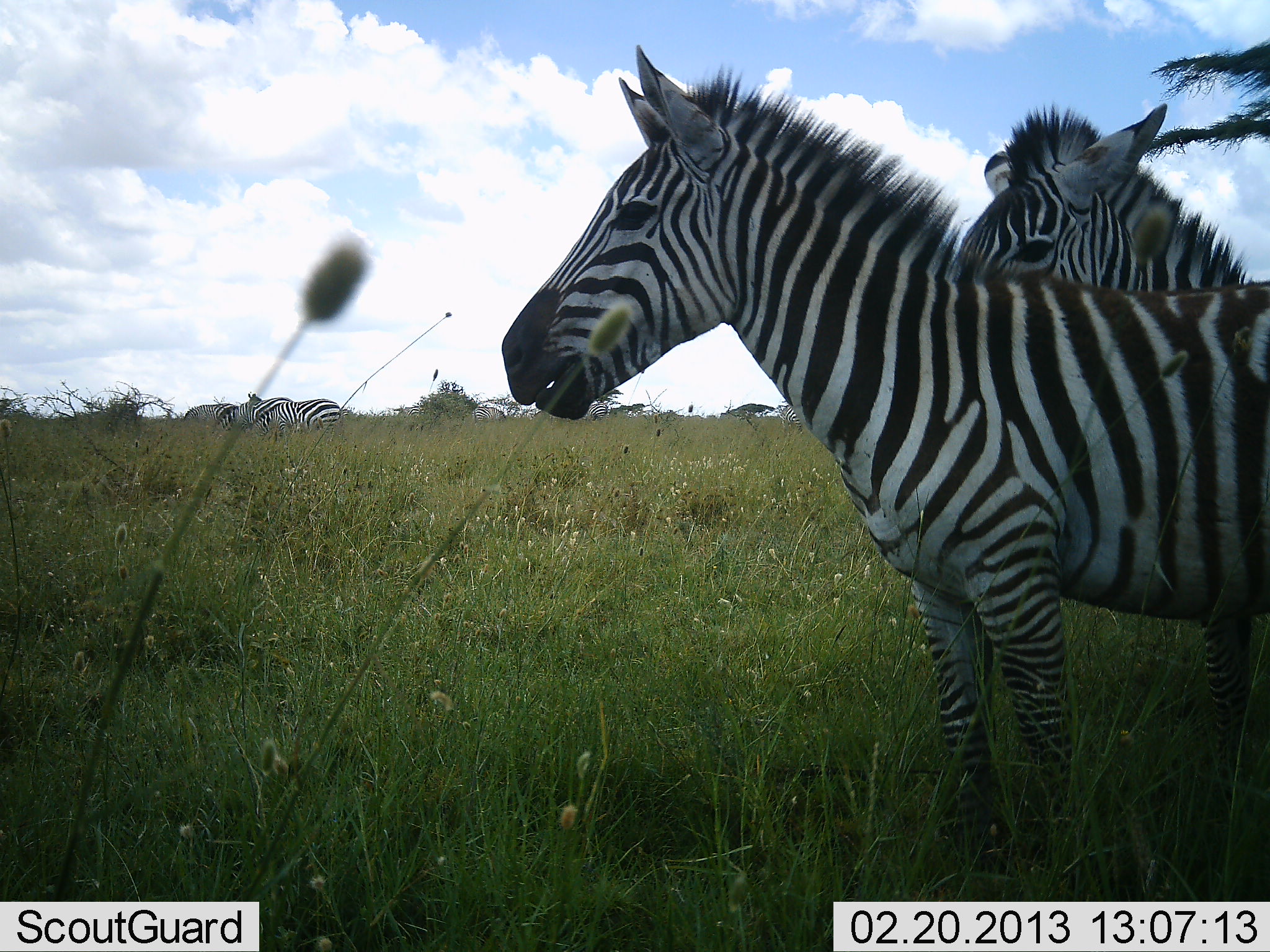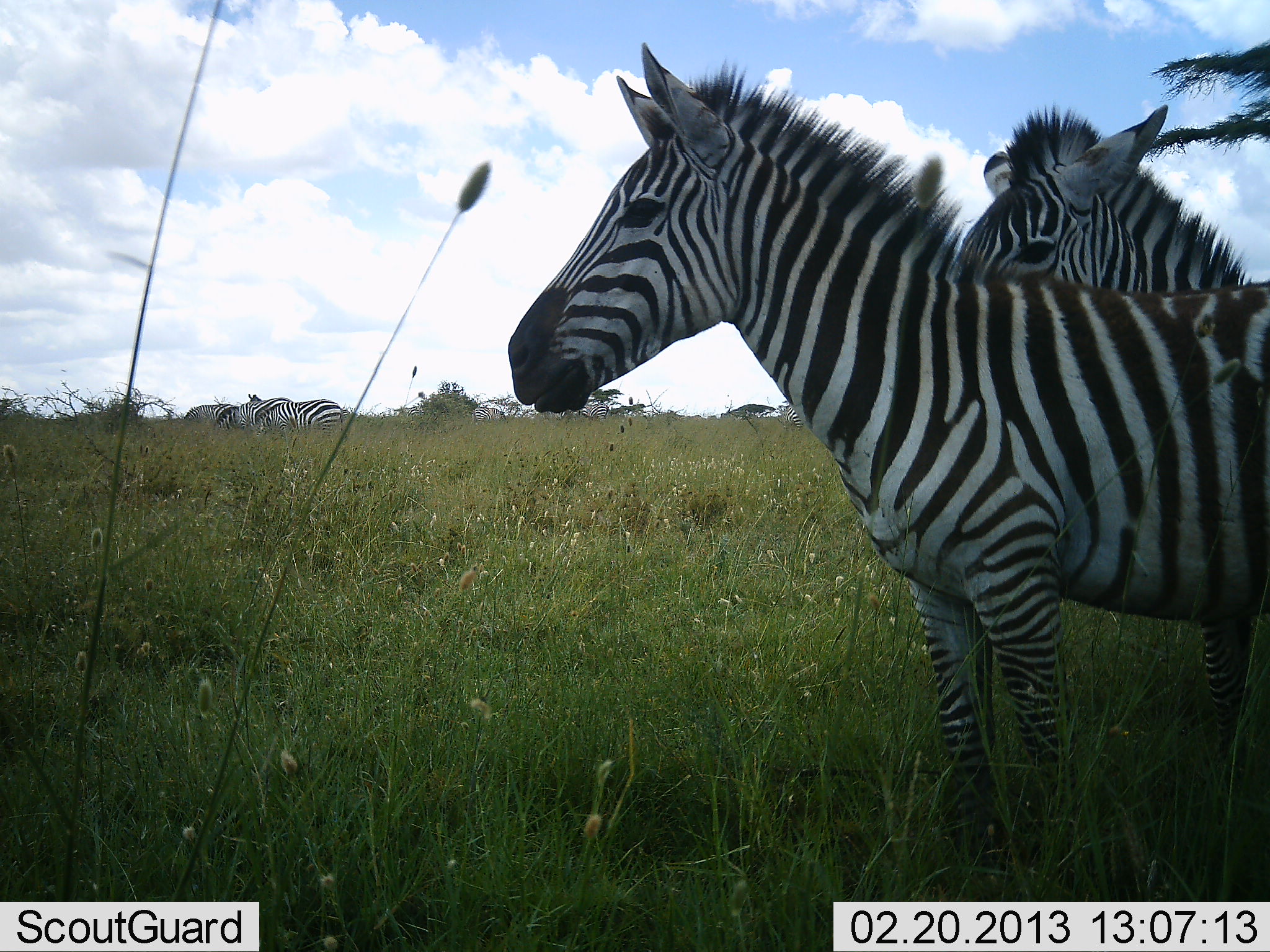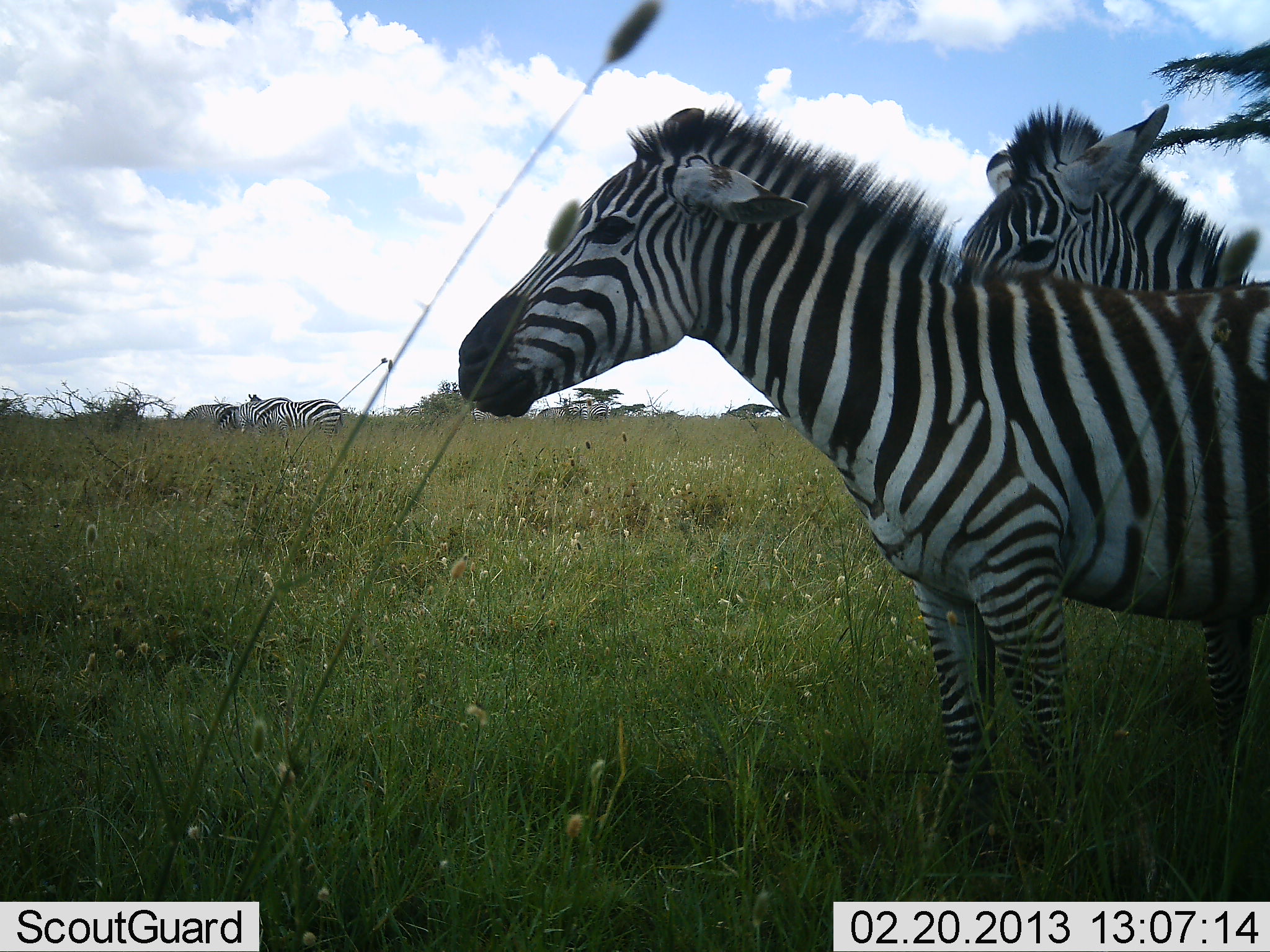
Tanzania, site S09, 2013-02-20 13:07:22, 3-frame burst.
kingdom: Animalia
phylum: Chordata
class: Mammalia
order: Perissodactyla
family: Equidae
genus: Equus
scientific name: Equus quagga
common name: plains zebra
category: zebra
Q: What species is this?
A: Zebra (plains zebra) (Equus quagga).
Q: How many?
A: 2.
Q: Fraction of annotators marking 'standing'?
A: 74%.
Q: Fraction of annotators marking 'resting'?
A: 7%.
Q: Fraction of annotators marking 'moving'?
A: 0%.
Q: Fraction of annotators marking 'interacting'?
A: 11%.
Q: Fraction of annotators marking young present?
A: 0%.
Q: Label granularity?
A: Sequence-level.